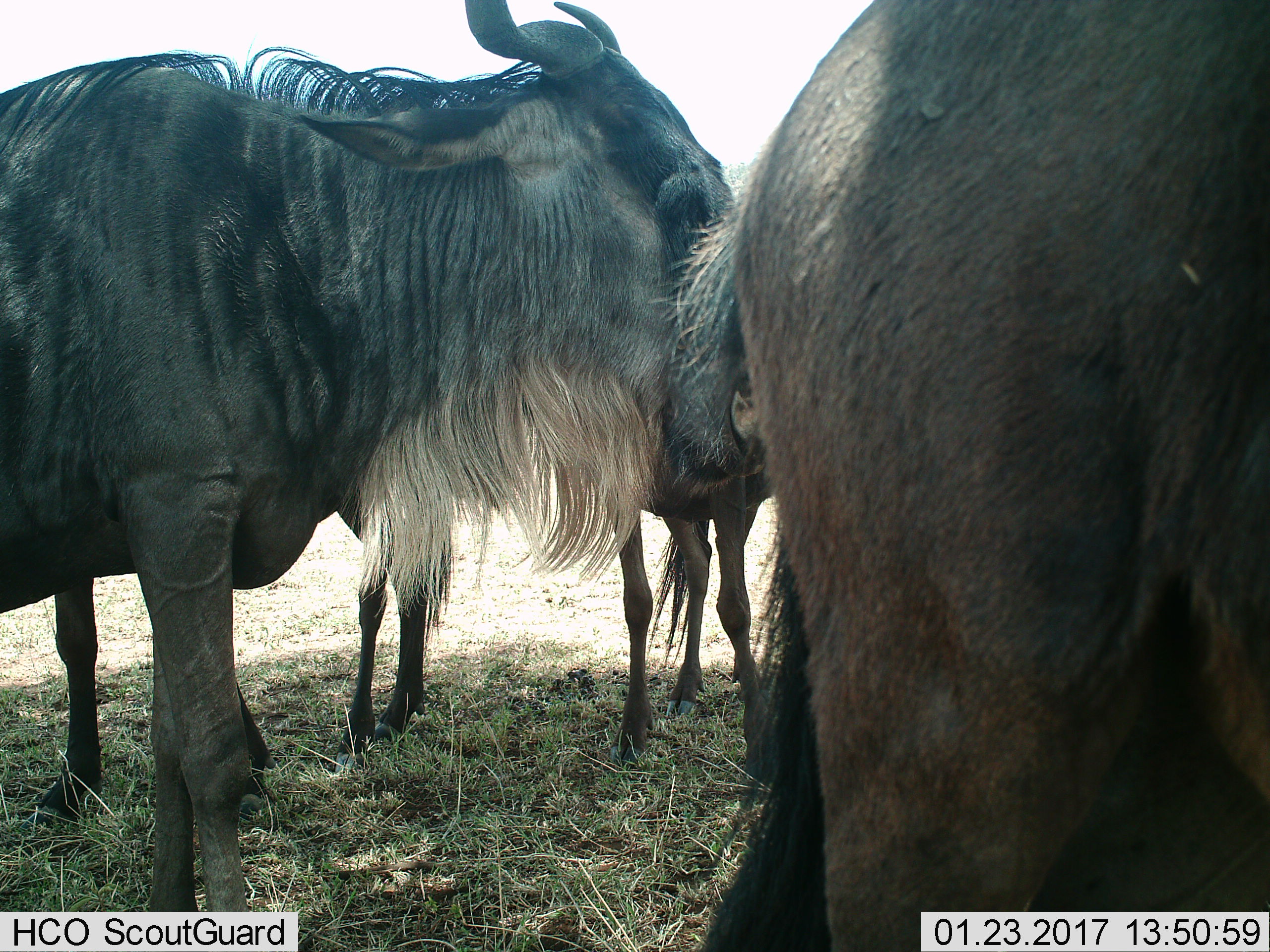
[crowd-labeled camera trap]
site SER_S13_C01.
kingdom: Animalia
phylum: Chordata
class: Mammalia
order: Artiodactyla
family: Bovidae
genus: Connochaetes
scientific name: Connochaetes taurinus taurinus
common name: blue wildebeest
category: wildebeestblue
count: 4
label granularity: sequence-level